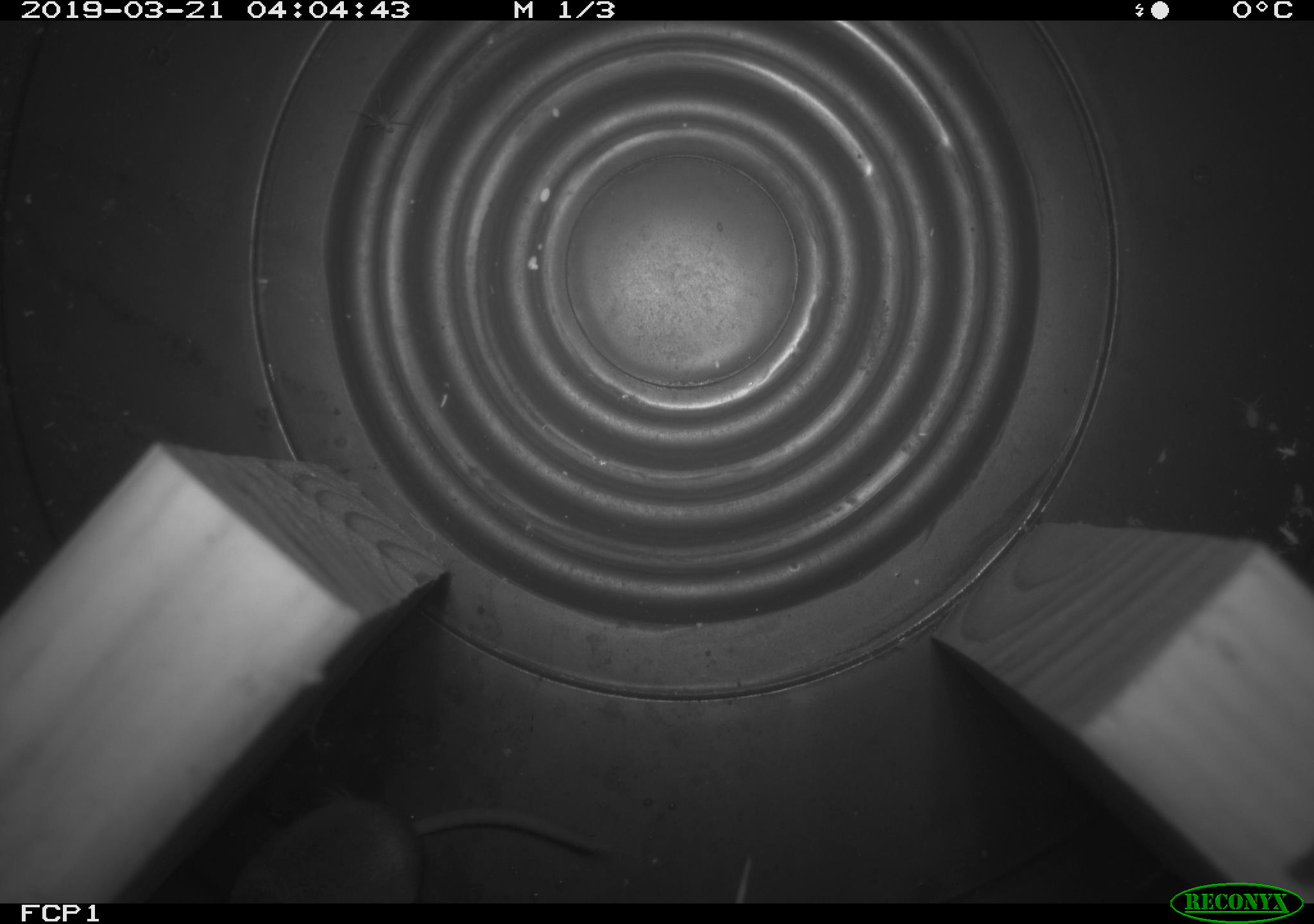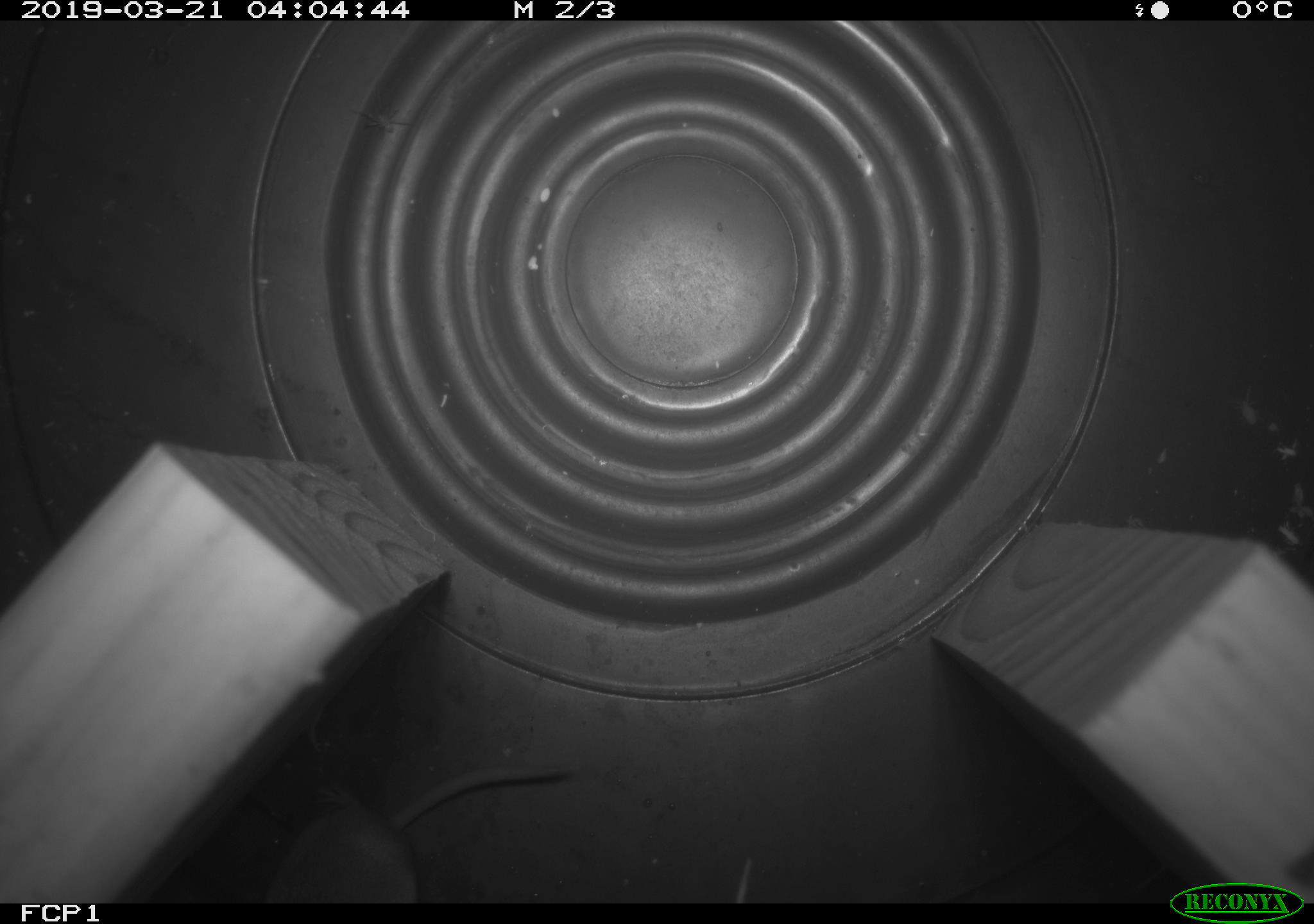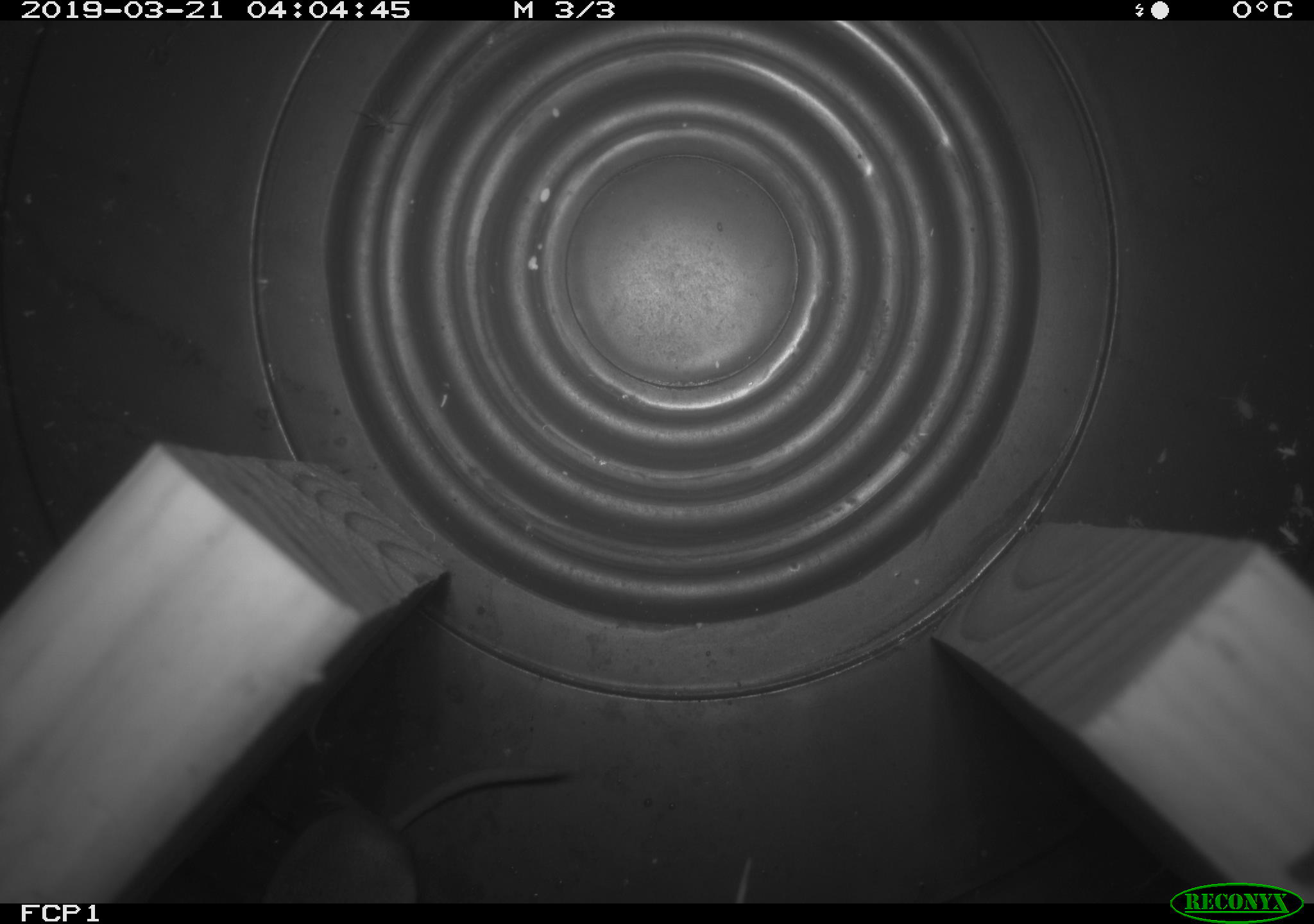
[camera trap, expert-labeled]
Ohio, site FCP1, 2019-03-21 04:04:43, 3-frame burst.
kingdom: Animalia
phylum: Chordata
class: Mammalia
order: Eulipotyphla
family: Soricidae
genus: Sorex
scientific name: Sorex cinereus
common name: masked shrew